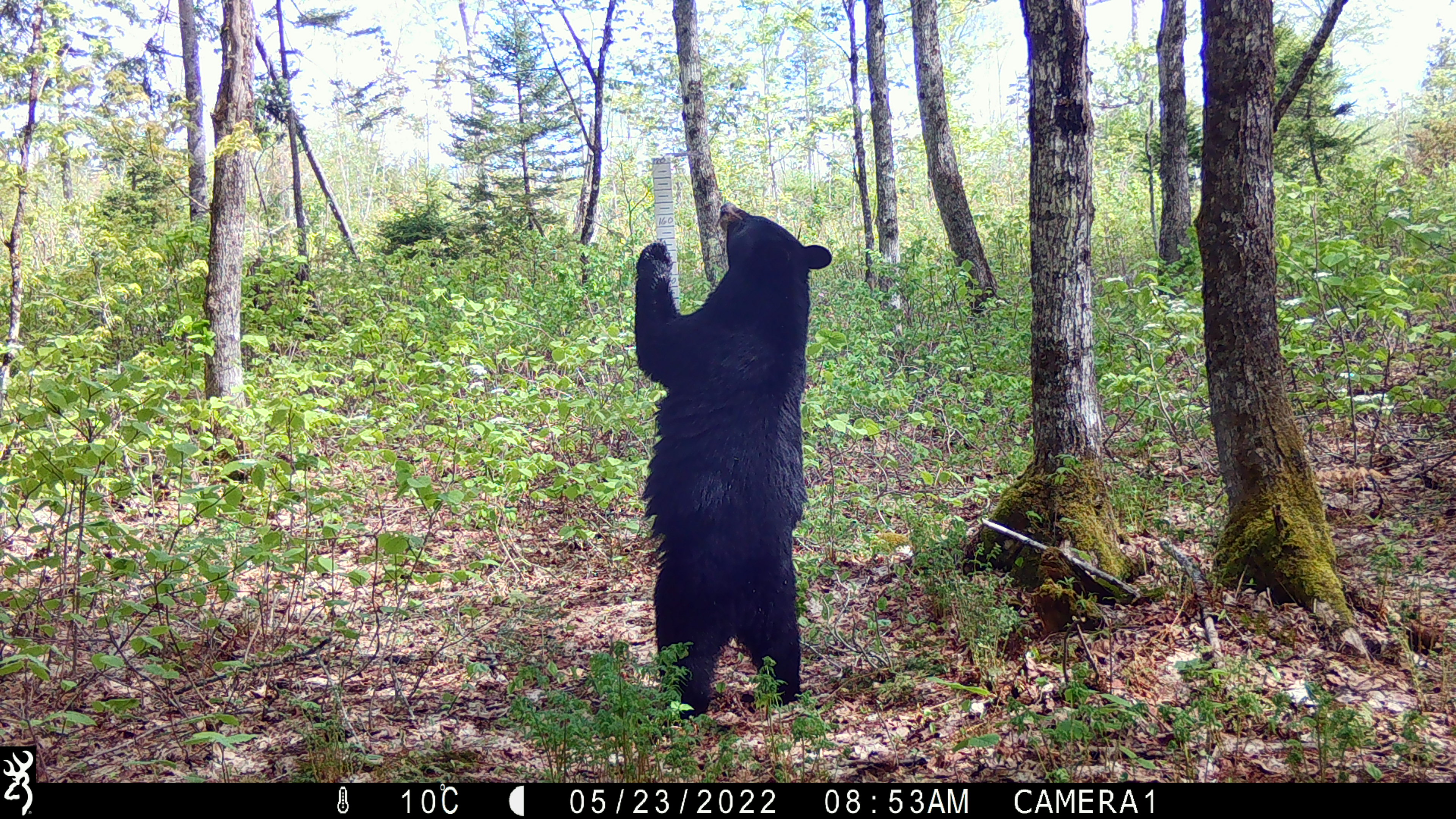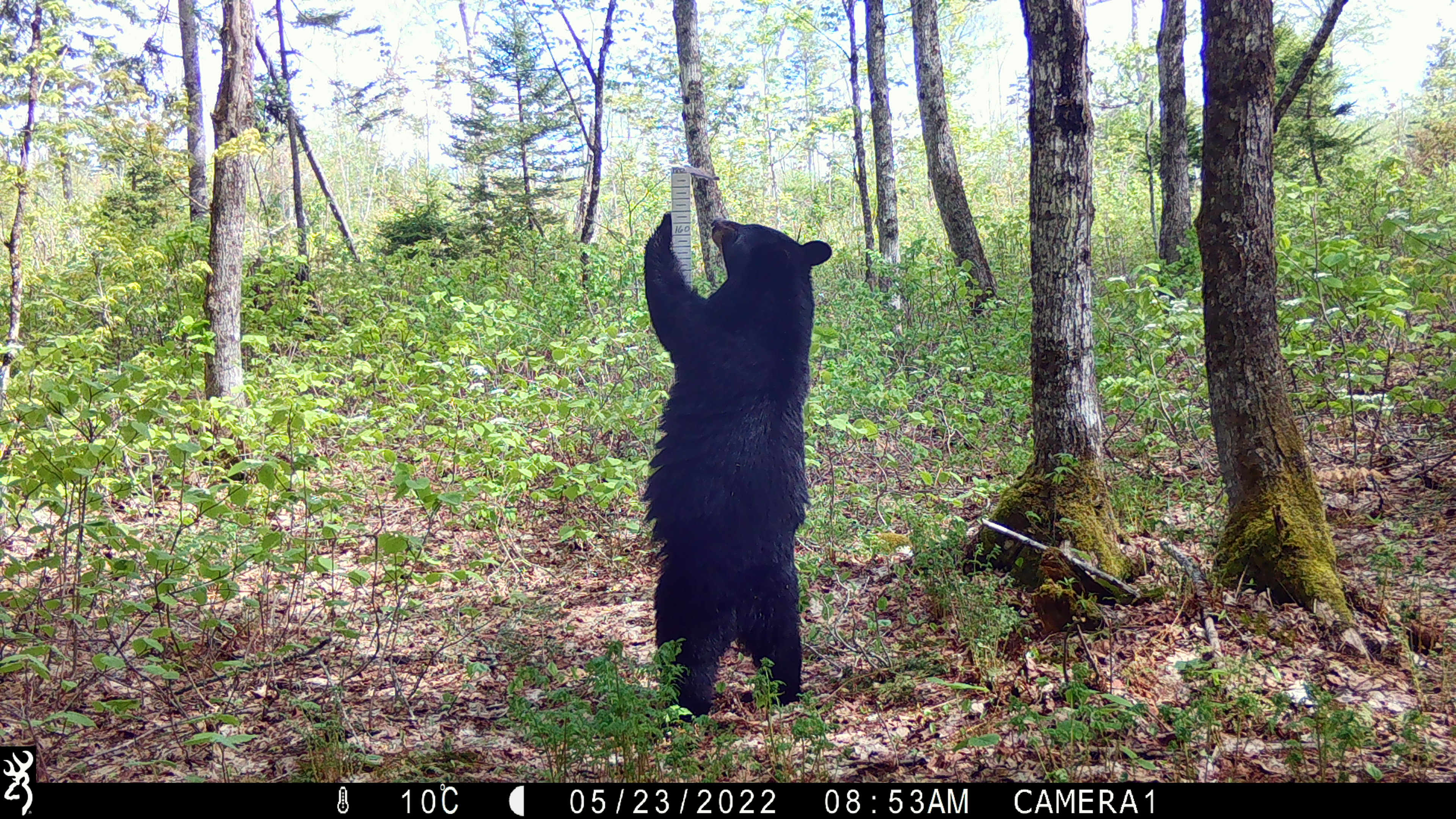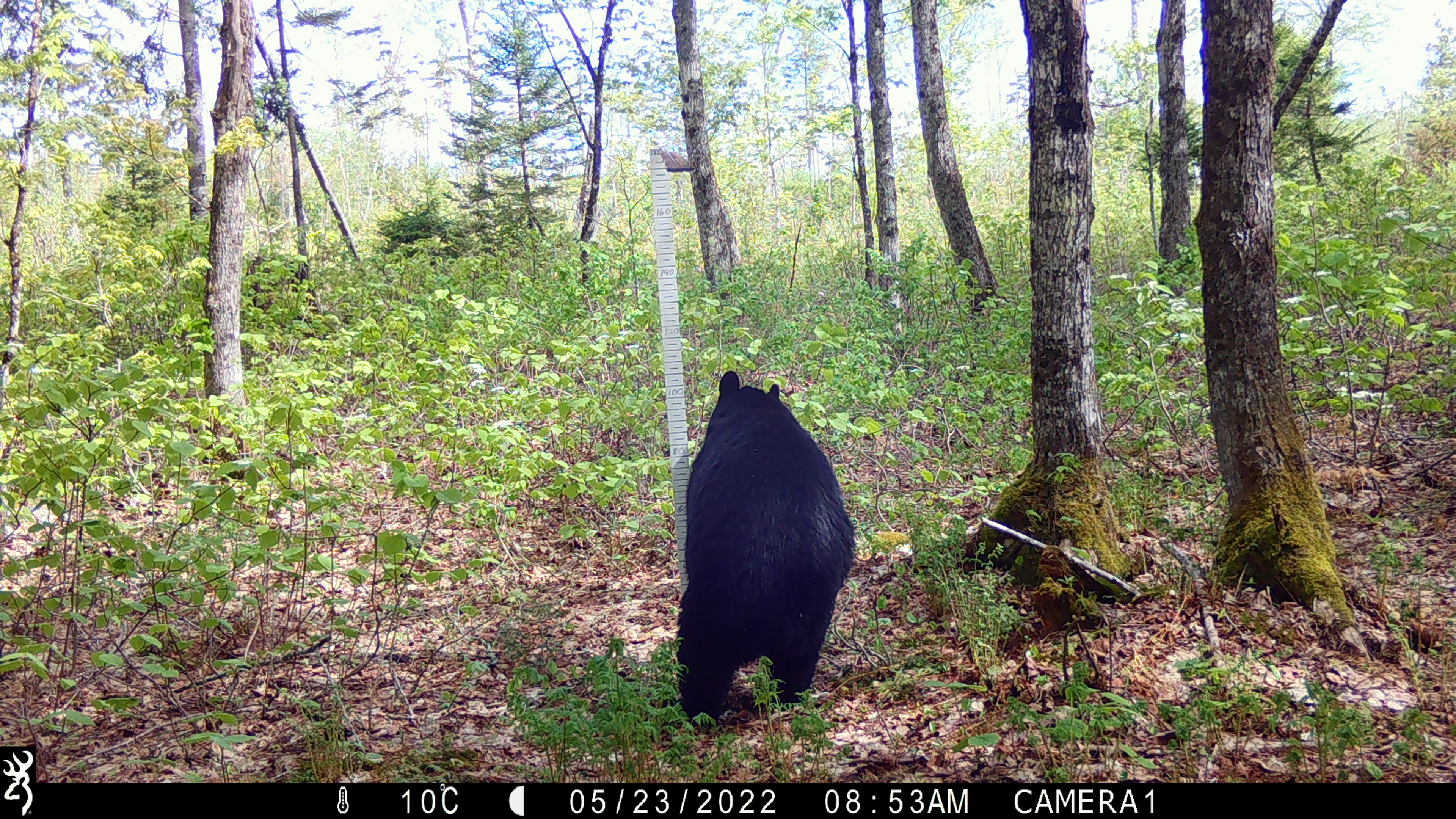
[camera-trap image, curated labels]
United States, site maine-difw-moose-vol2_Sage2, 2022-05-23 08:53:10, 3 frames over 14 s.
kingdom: Animalia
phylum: Chordata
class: Mammalia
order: Carnivora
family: Ursidae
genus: Ursus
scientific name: Ursus americanus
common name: black bear